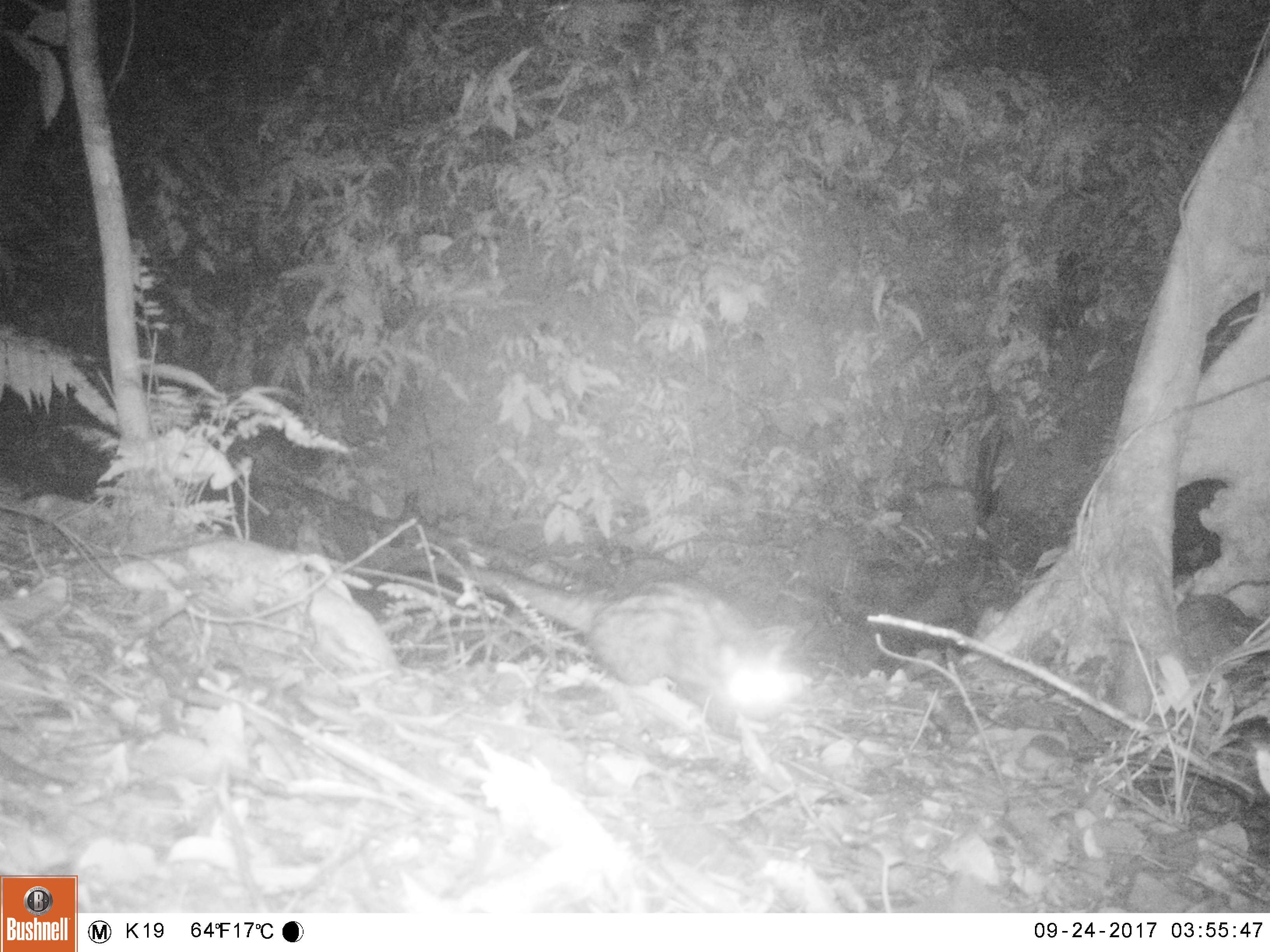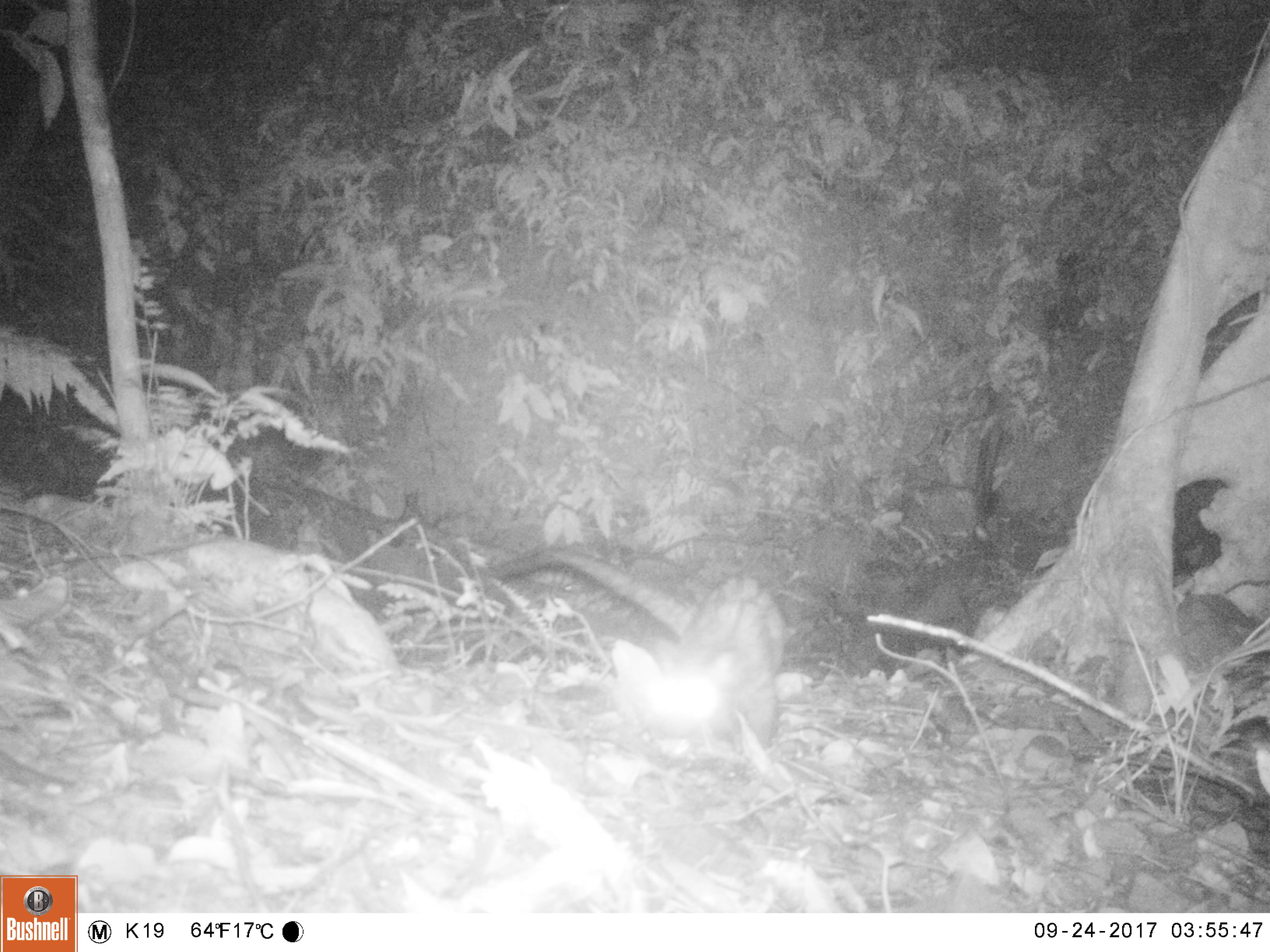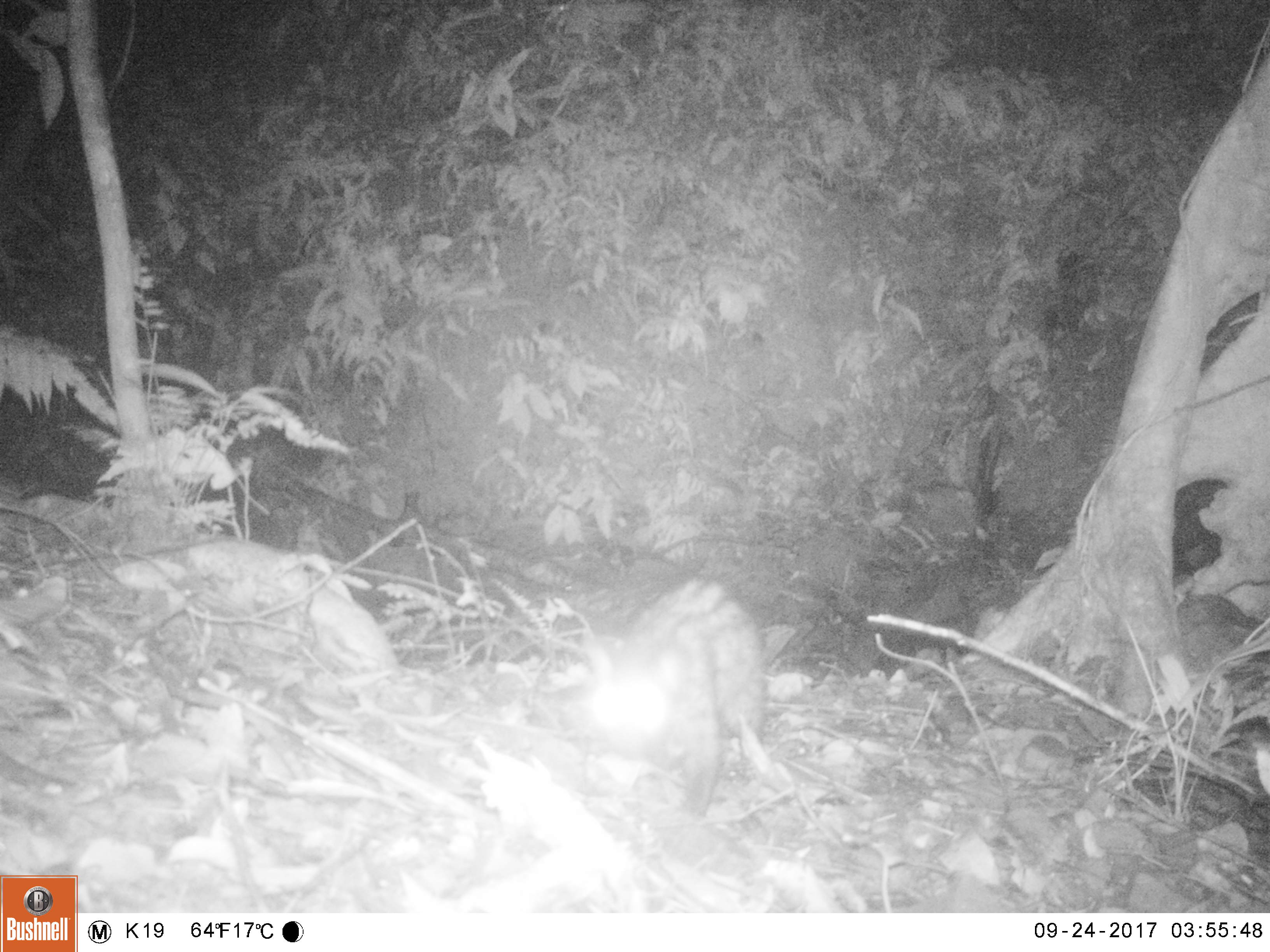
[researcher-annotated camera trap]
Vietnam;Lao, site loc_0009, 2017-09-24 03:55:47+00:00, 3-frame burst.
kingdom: Animalia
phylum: Chordata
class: Mammalia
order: Carnivora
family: Viverridae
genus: Paradoxurus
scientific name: Paradoxurus hermaphroditus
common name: common palm civet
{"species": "common palm civet (Paradoxurus hermaphroditus)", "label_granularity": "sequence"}